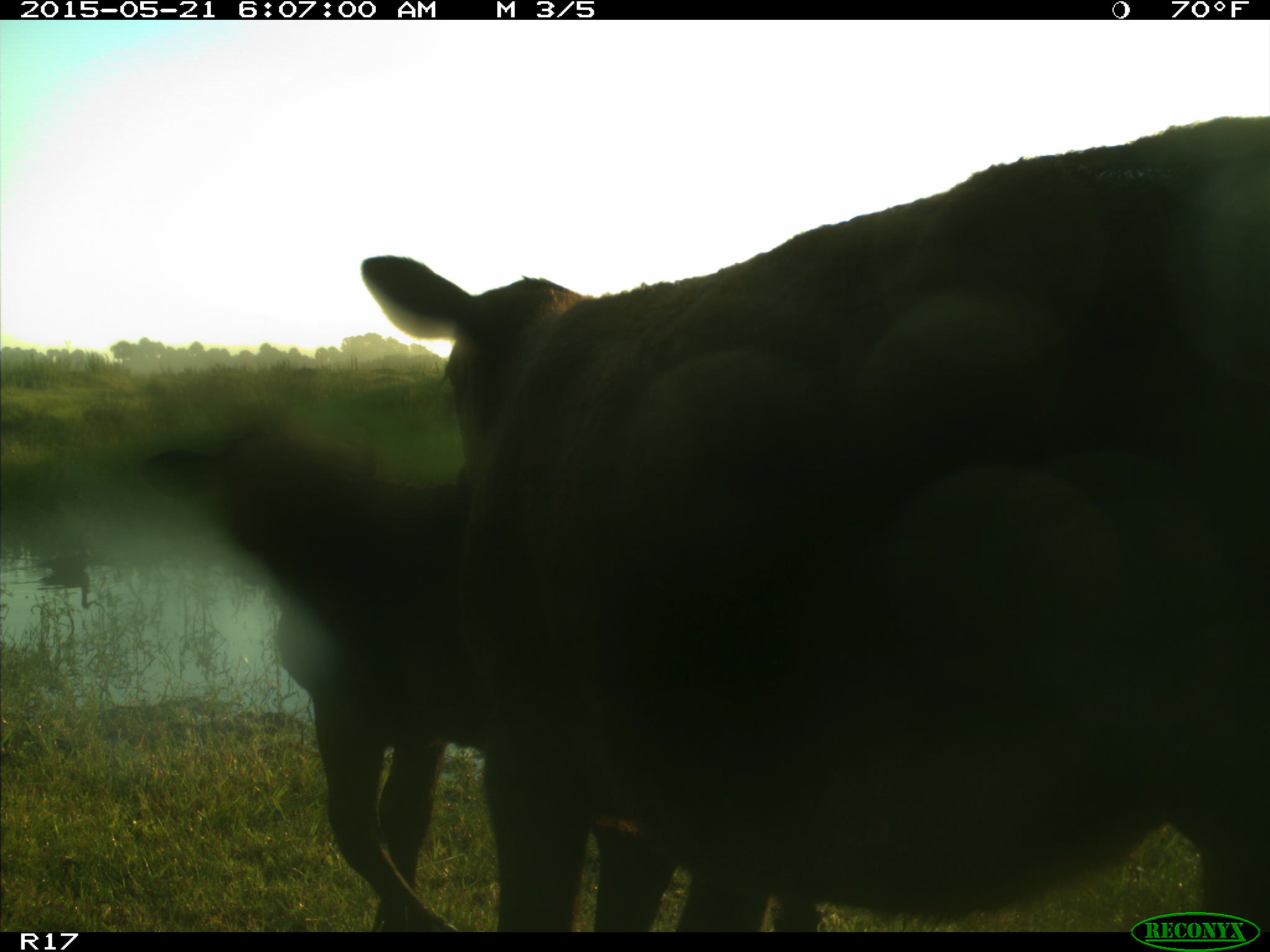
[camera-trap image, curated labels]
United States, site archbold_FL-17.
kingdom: Animalia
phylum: Chordata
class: Mammalia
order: Artiodactyla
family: Bovidae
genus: Bos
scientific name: Bos taurus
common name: domestic cow